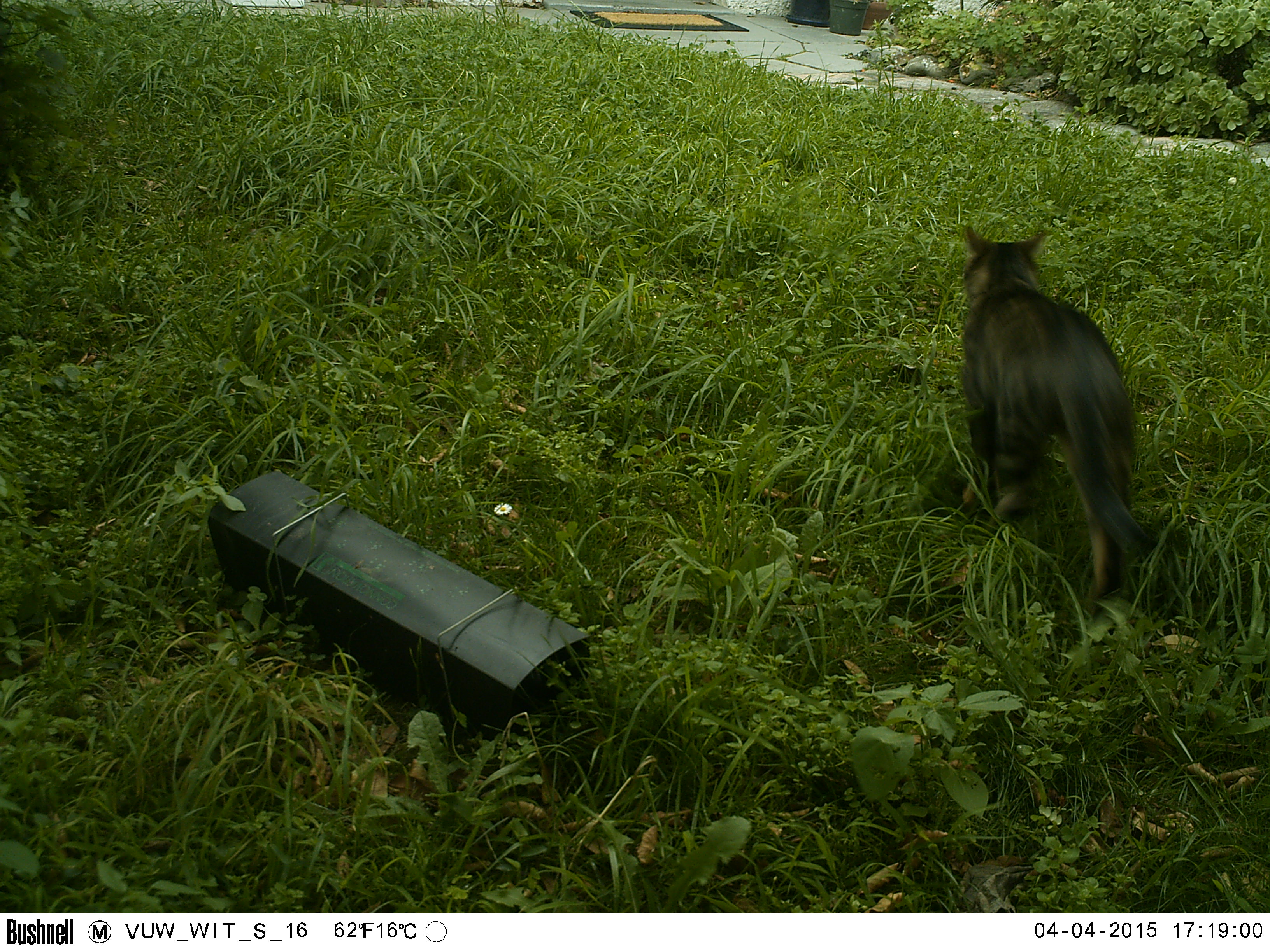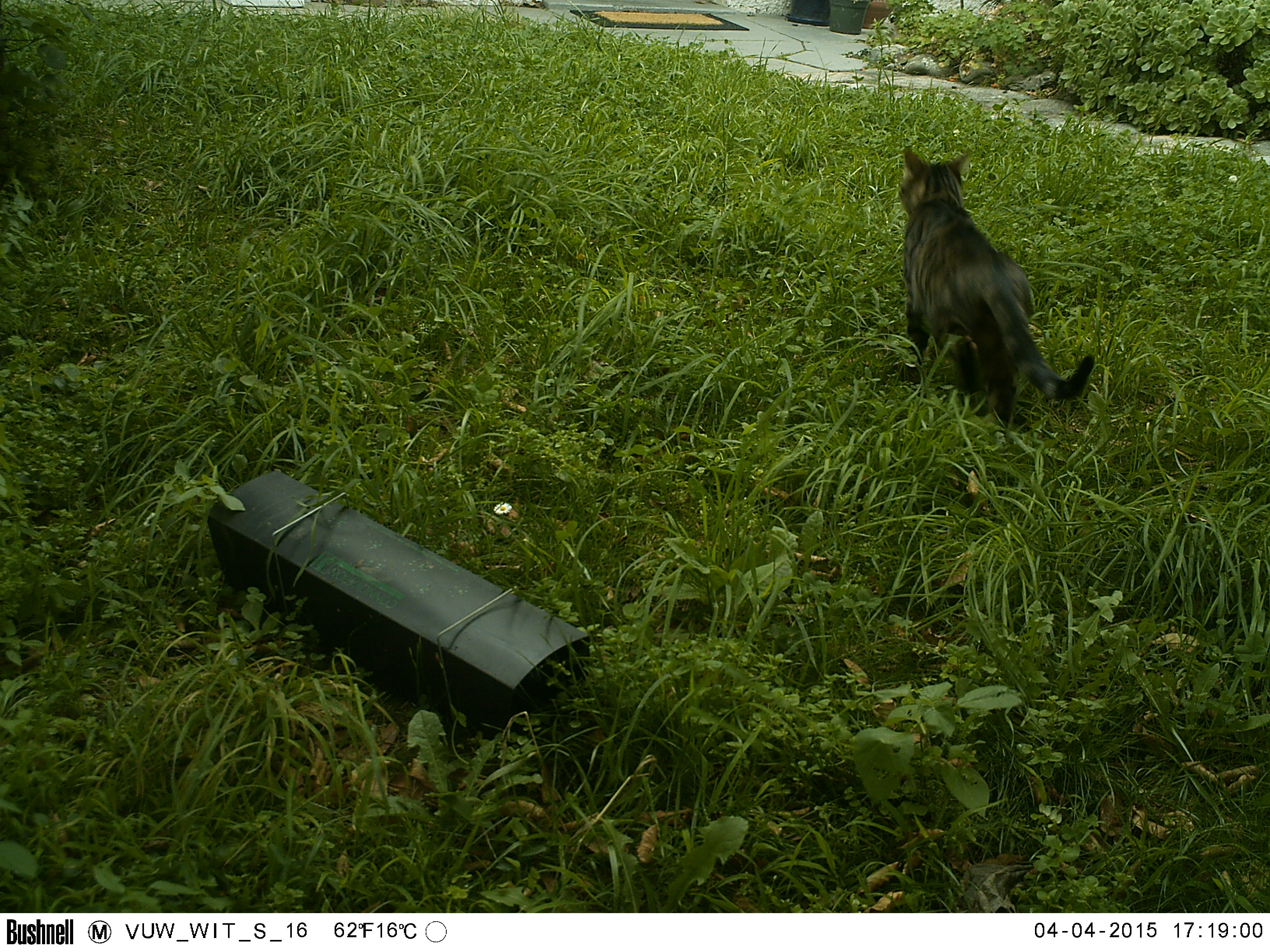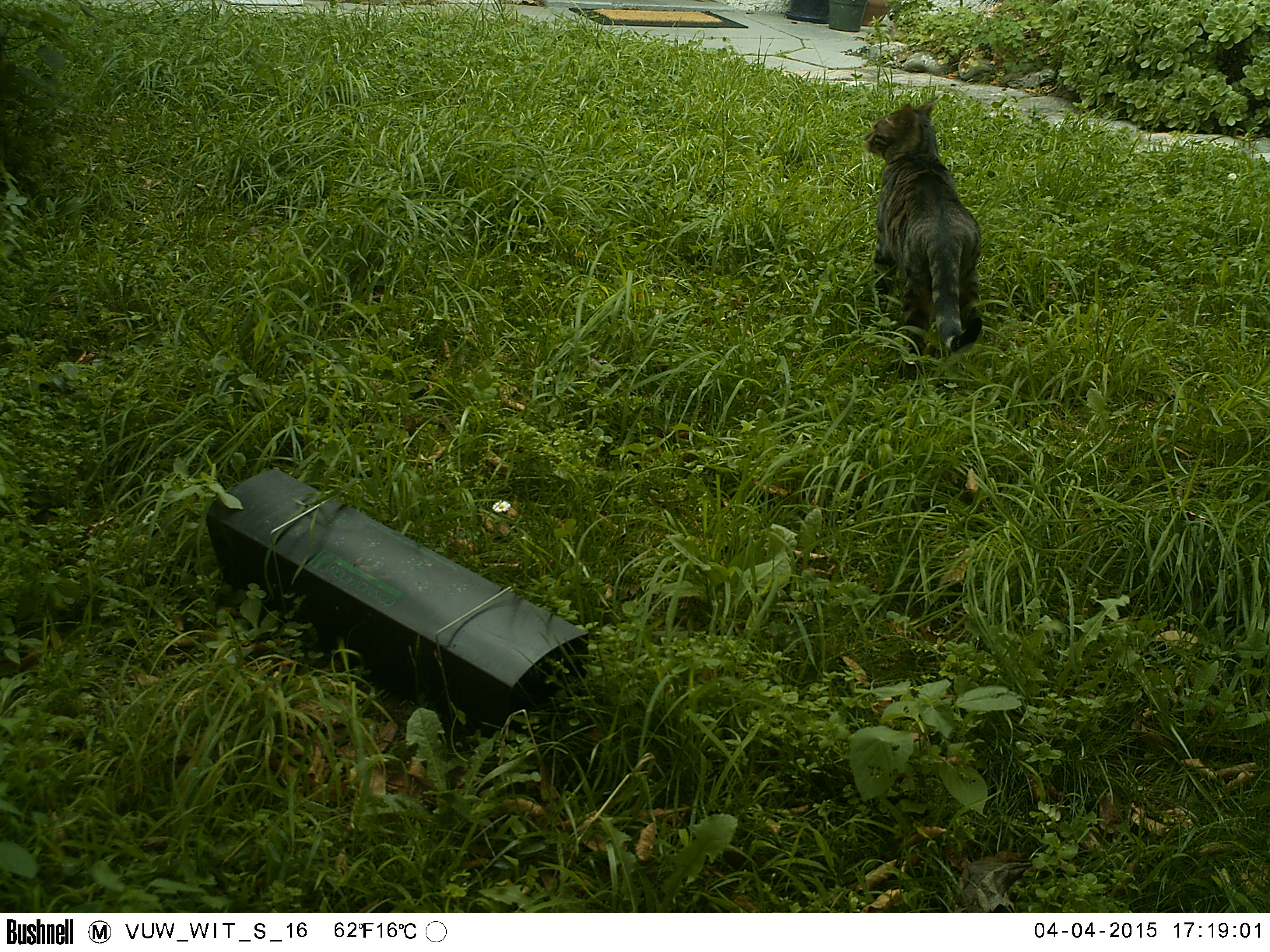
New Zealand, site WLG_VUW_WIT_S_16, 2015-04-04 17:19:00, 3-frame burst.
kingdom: Animalia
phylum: Chordata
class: Mammalia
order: Carnivora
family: Felidae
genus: Felis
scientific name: Felis catus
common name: domestic cat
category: cat